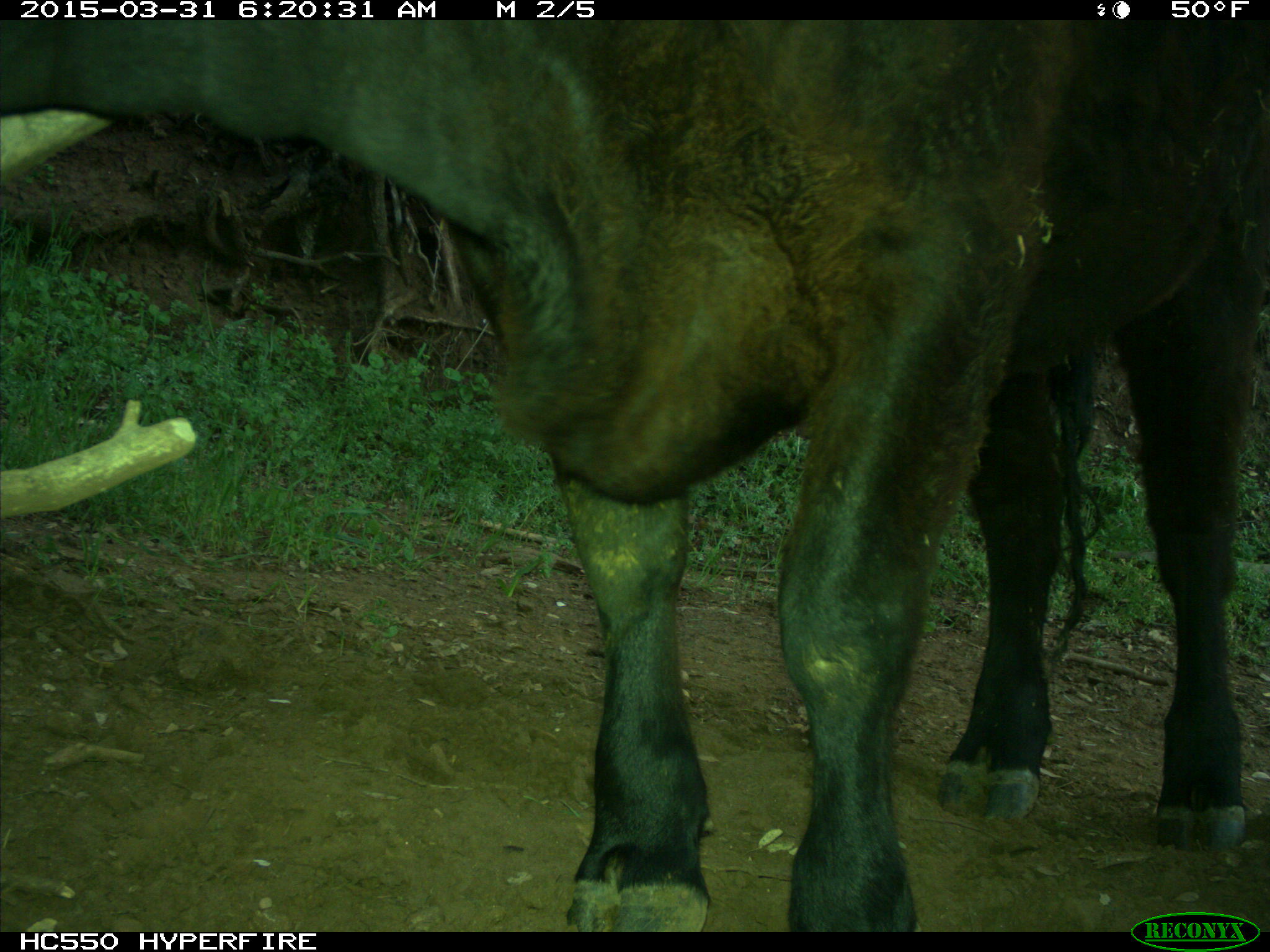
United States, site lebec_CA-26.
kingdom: Animalia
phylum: Chordata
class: Mammalia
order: Artiodactyla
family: Bovidae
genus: Bos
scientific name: Bos taurus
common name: domestic cow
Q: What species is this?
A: Bos taurus (domestic cow).